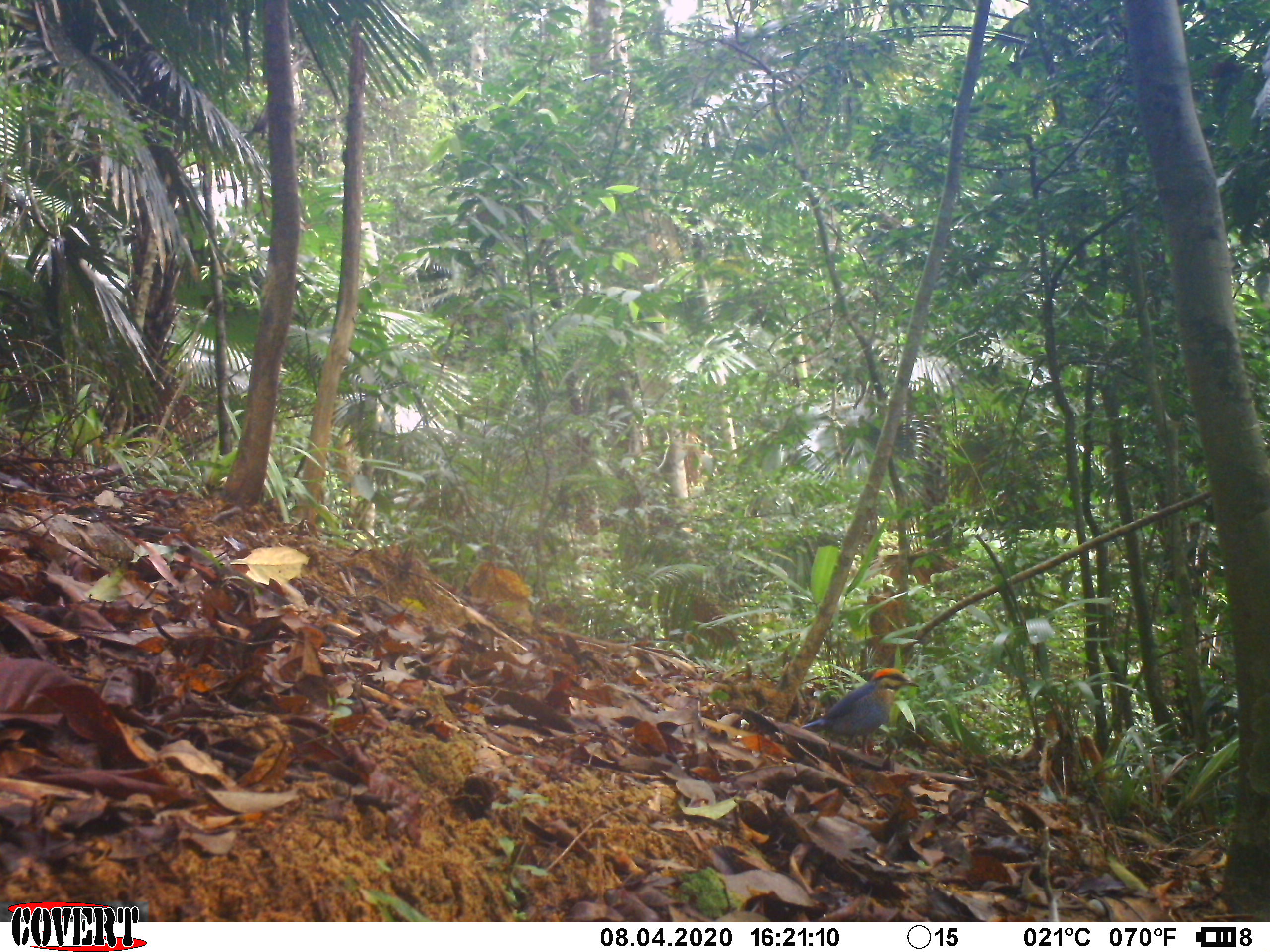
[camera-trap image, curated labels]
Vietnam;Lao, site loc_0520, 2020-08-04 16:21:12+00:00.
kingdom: Animalia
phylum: Chordata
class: Aves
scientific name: Aves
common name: bird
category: unidentified bird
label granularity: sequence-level